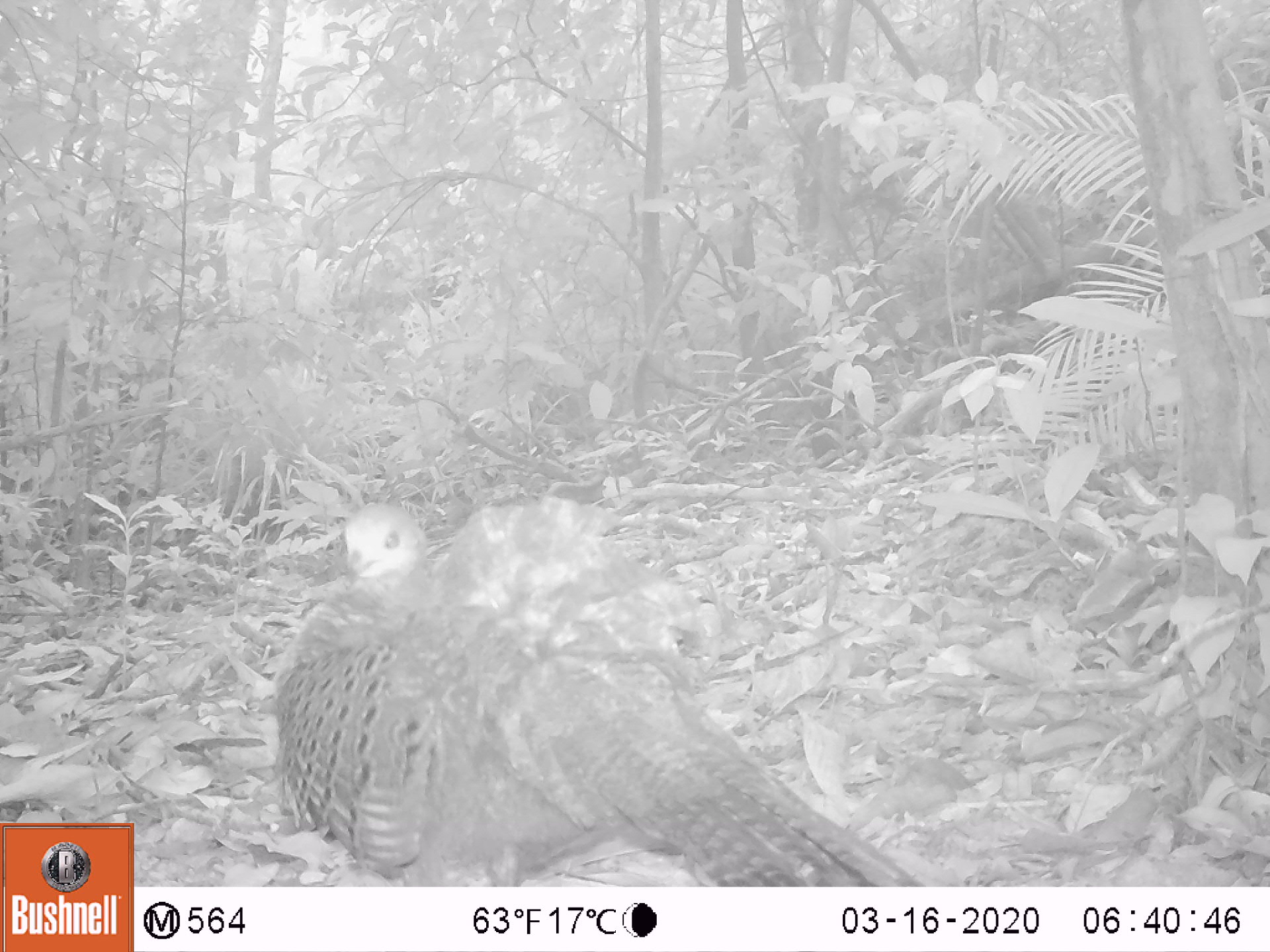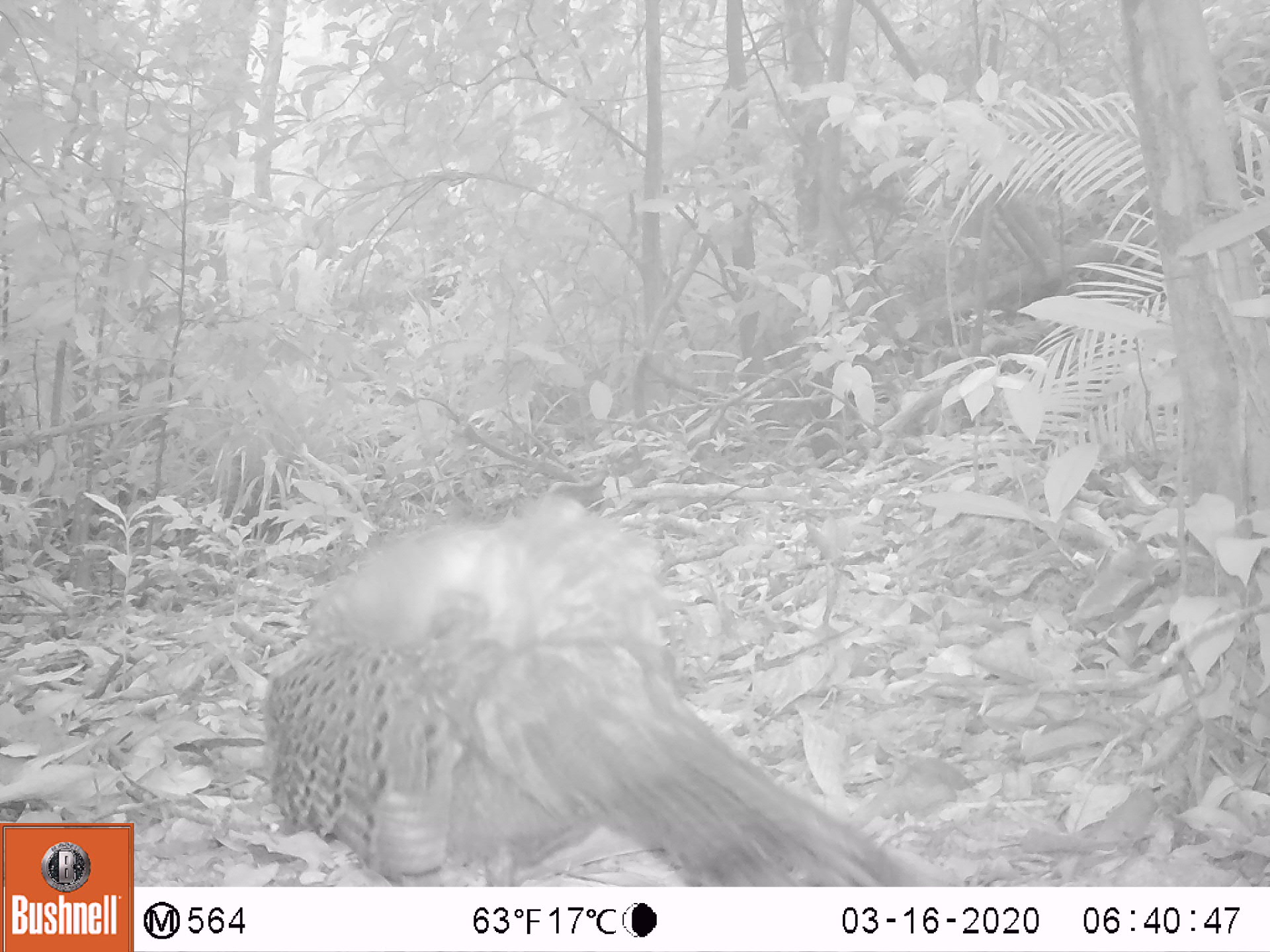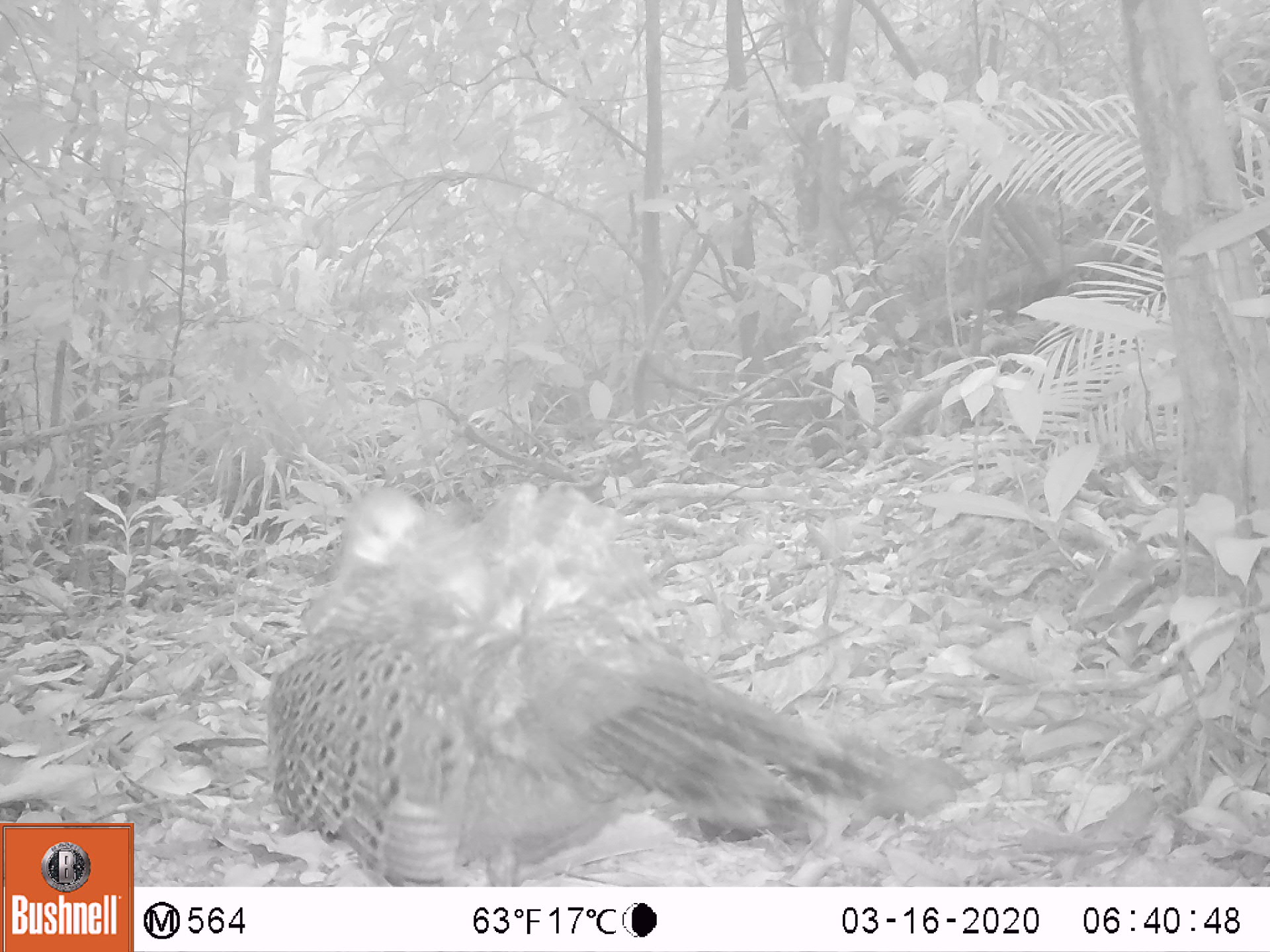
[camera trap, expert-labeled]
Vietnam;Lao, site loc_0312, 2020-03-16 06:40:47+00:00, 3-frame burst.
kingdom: Animalia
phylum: Chordata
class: Aves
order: Galliformes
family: Phasianidae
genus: Polyplectron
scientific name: Polyplectron bicalcaratum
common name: gray peacock-pheasant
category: grey peacock pheasant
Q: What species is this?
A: Grey peacock pheasant (gray peacock-pheasant) (Polyplectron bicalcaratum).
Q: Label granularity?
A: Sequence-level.